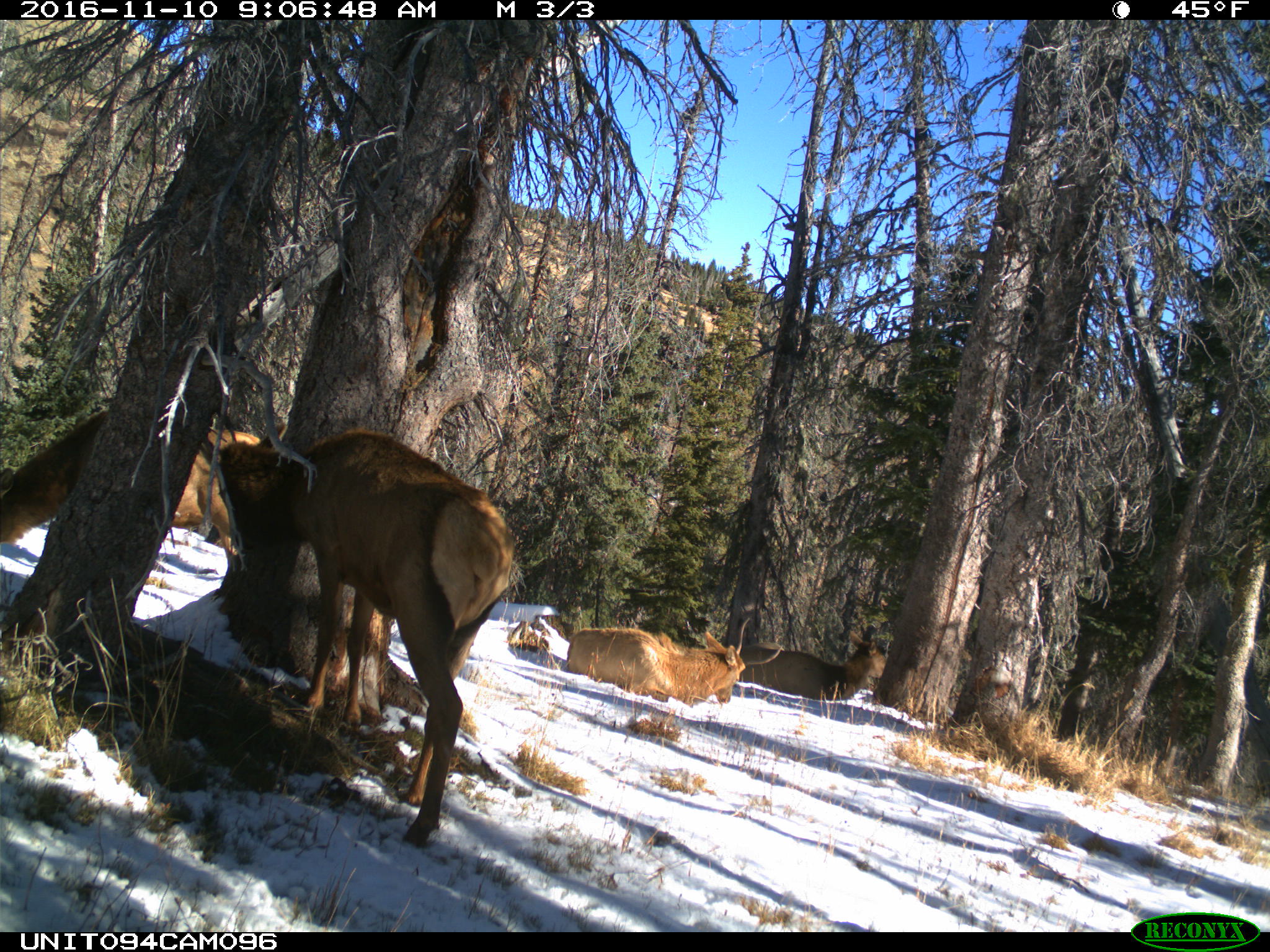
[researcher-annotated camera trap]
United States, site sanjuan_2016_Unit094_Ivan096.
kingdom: Animalia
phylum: Chordata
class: Mammalia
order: Artiodactyla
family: Cervidae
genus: Cervus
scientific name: Cervus elaphus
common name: red deer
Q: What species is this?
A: Cervus elaphus (red deer).